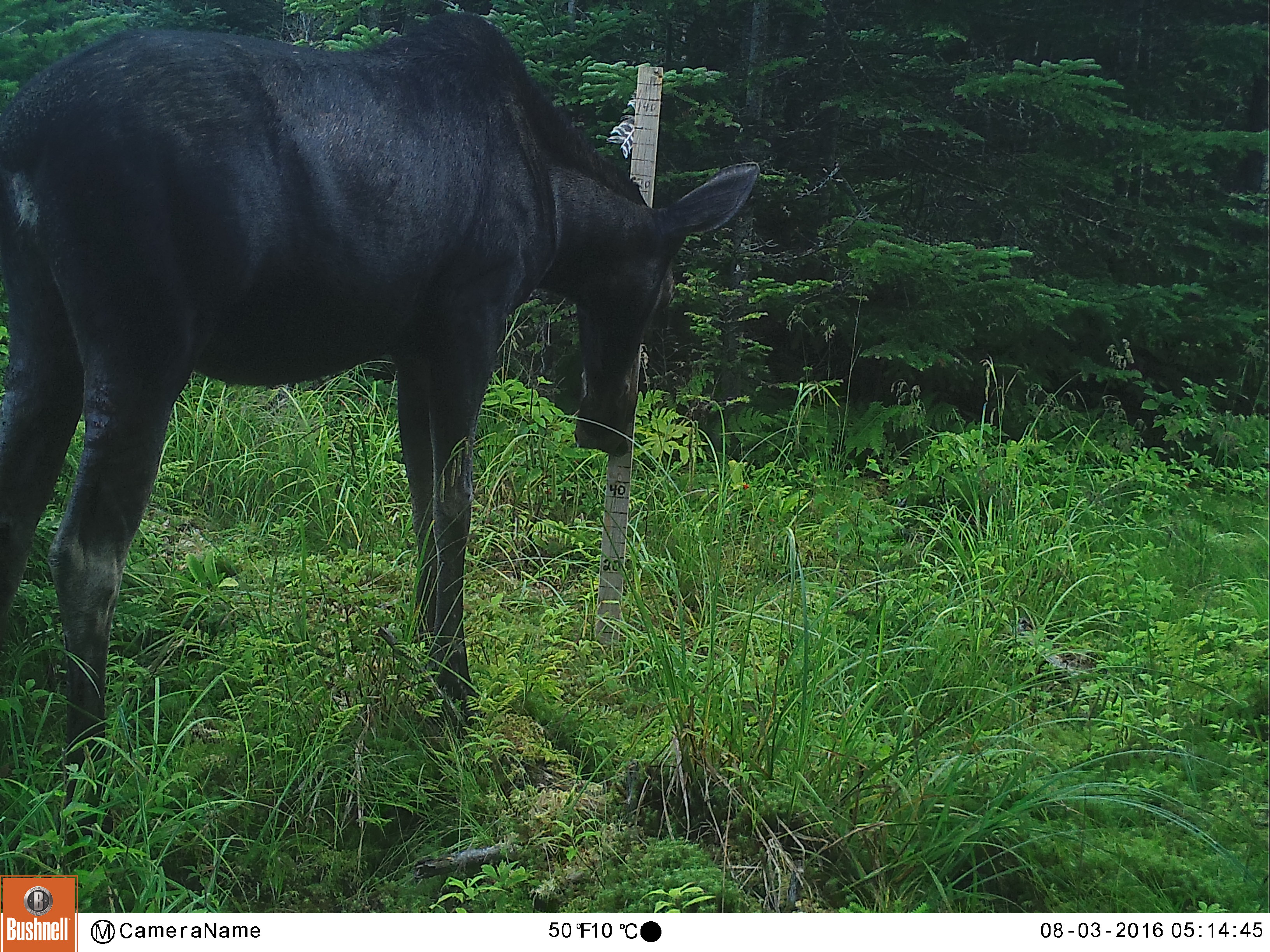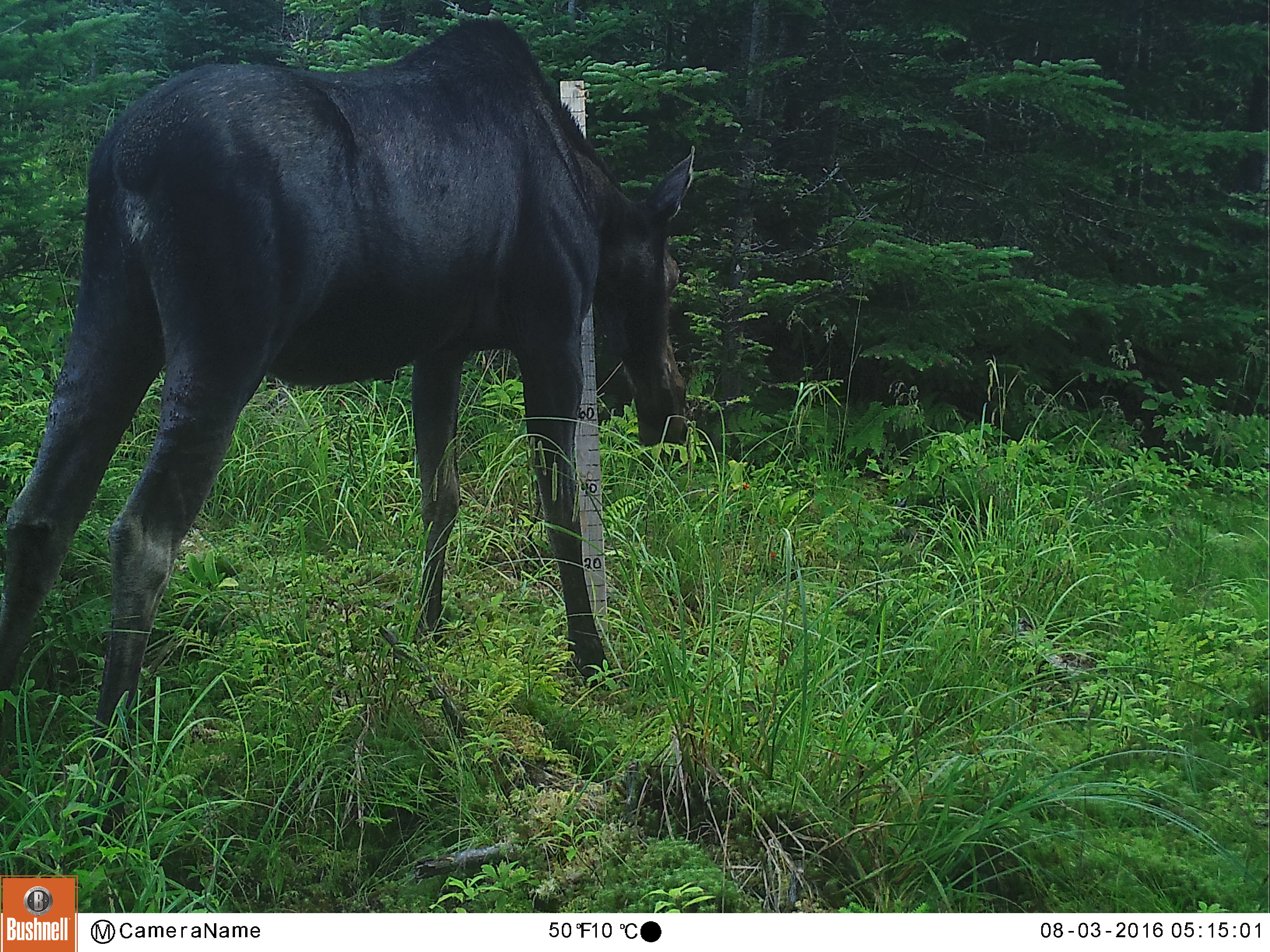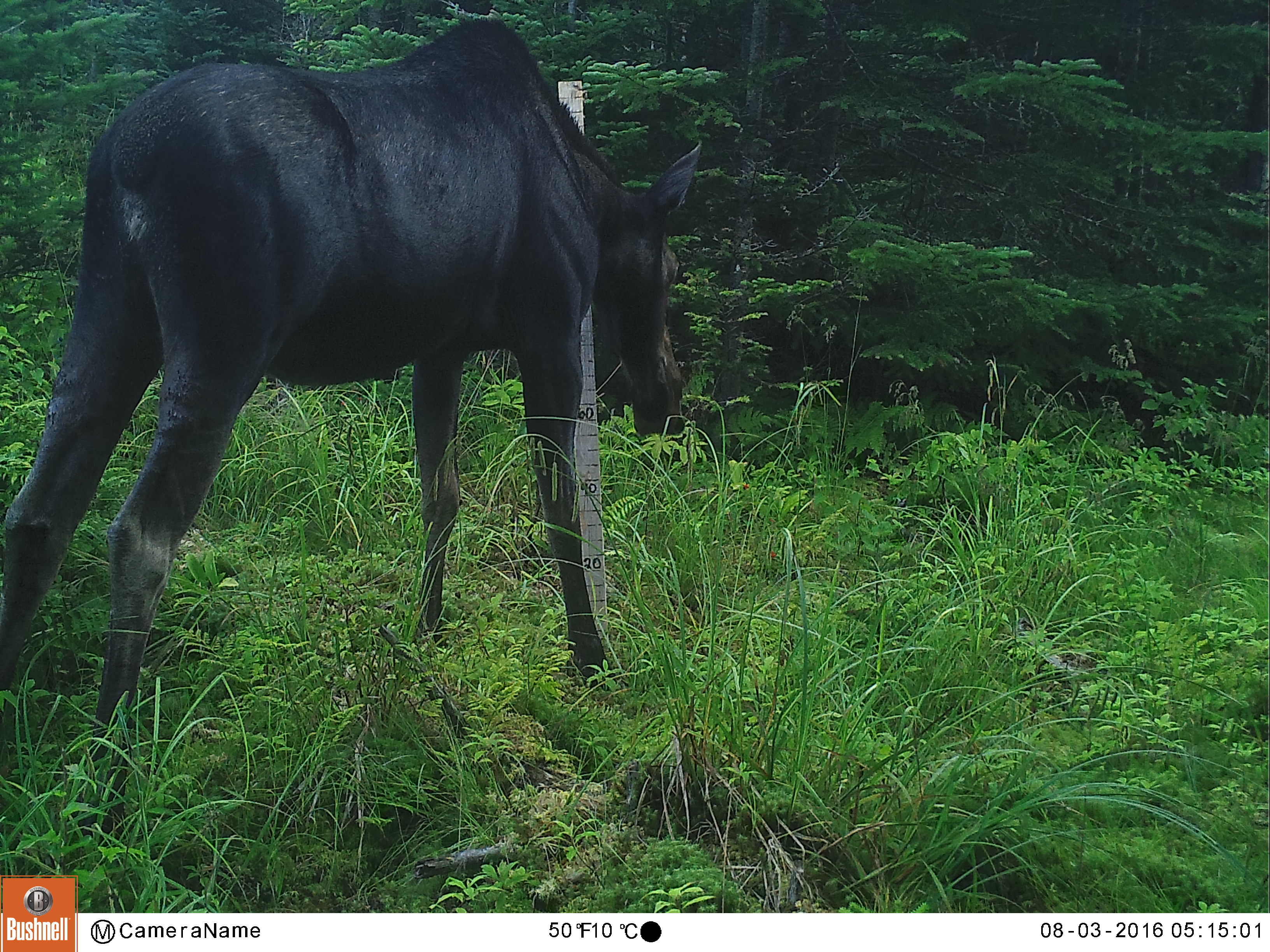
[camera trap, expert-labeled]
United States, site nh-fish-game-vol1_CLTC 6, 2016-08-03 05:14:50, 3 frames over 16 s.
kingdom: Animalia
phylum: Chordata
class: Mammalia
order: Artiodactyla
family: Cervidae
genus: Alces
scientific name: Alces alces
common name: moose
Moose (Alces alces).